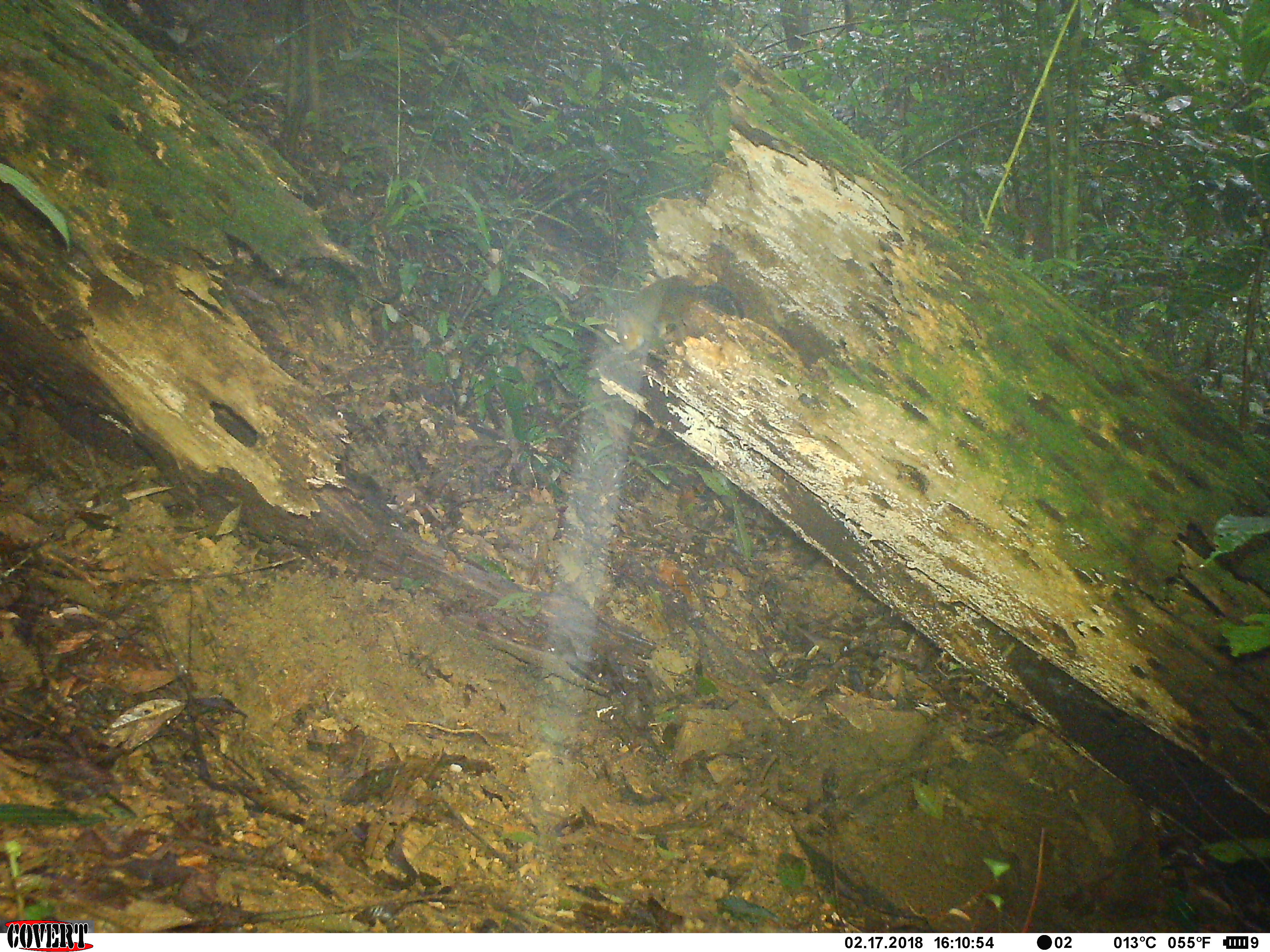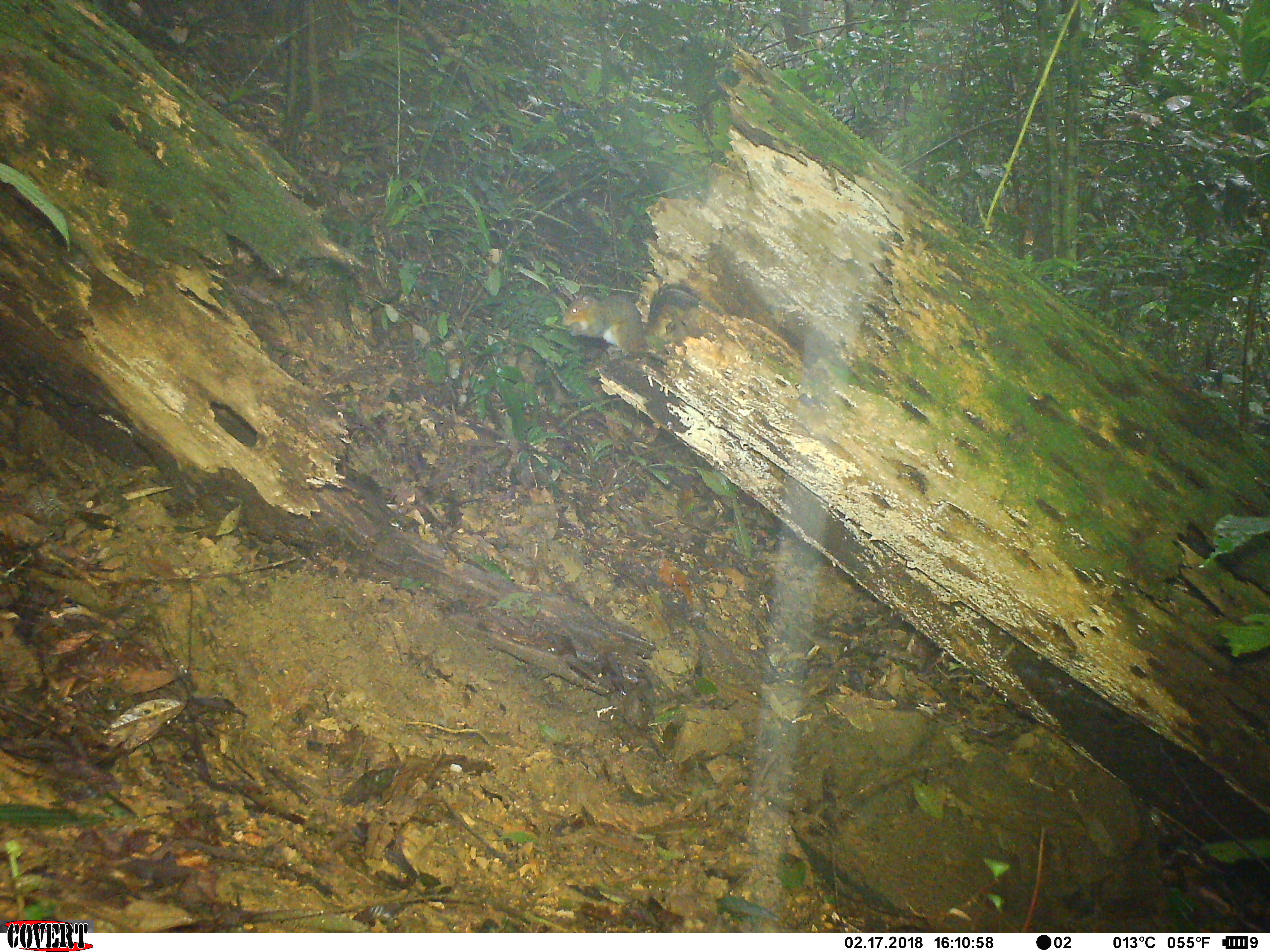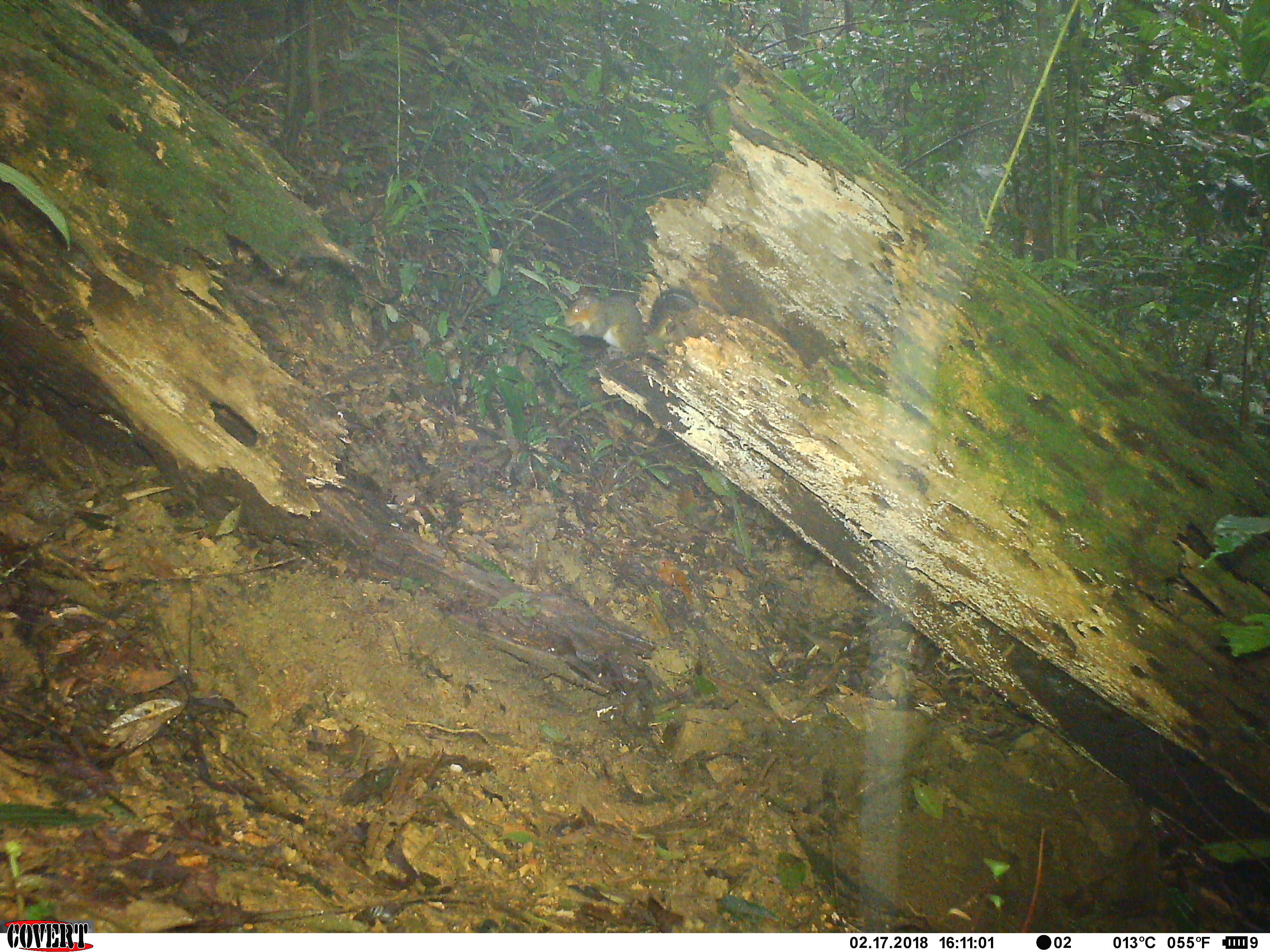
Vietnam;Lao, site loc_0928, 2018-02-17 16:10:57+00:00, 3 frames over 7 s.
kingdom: Animalia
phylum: Chordata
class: Mammalia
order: Rodentia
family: Sciuridae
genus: Dremomys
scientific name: Dremomys rufigenis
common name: red-cheeked squirrel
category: red cheeked squirrel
Red cheeked squirrel (red-cheeked squirrel) (Dremomys rufigenis). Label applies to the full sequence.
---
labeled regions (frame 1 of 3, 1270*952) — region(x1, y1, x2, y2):
red cheeked squirrel: region(616, 274, 744, 353)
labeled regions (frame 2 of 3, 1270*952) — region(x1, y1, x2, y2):
red cheeked squirrel: region(559, 281, 699, 357)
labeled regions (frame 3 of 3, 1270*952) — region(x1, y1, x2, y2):
red cheeked squirrel: region(562, 287, 697, 357)